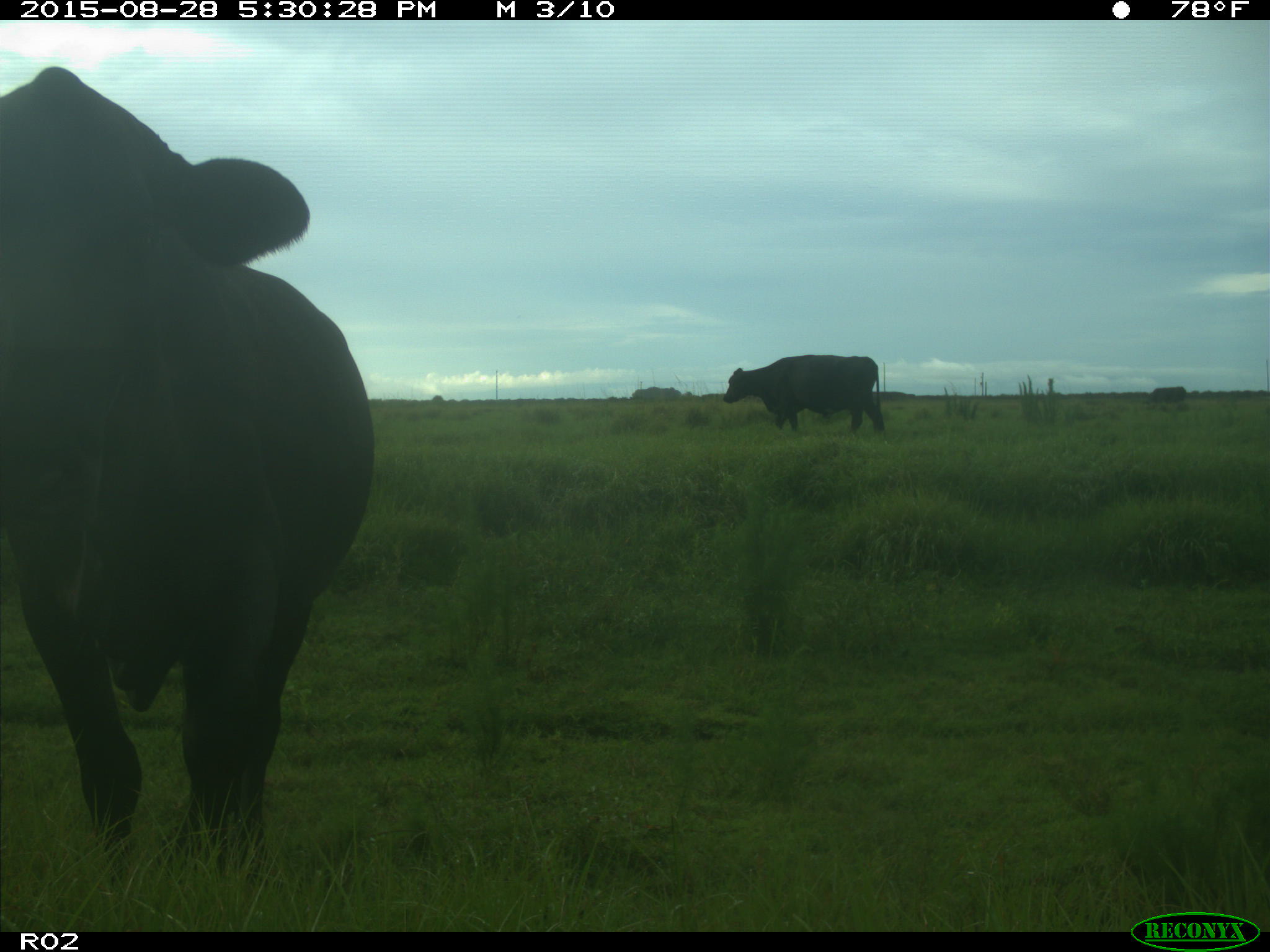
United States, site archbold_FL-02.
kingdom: Animalia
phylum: Chordata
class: Mammalia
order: Artiodactyla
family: Bovidae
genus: Bos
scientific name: Bos taurus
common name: domestic cow